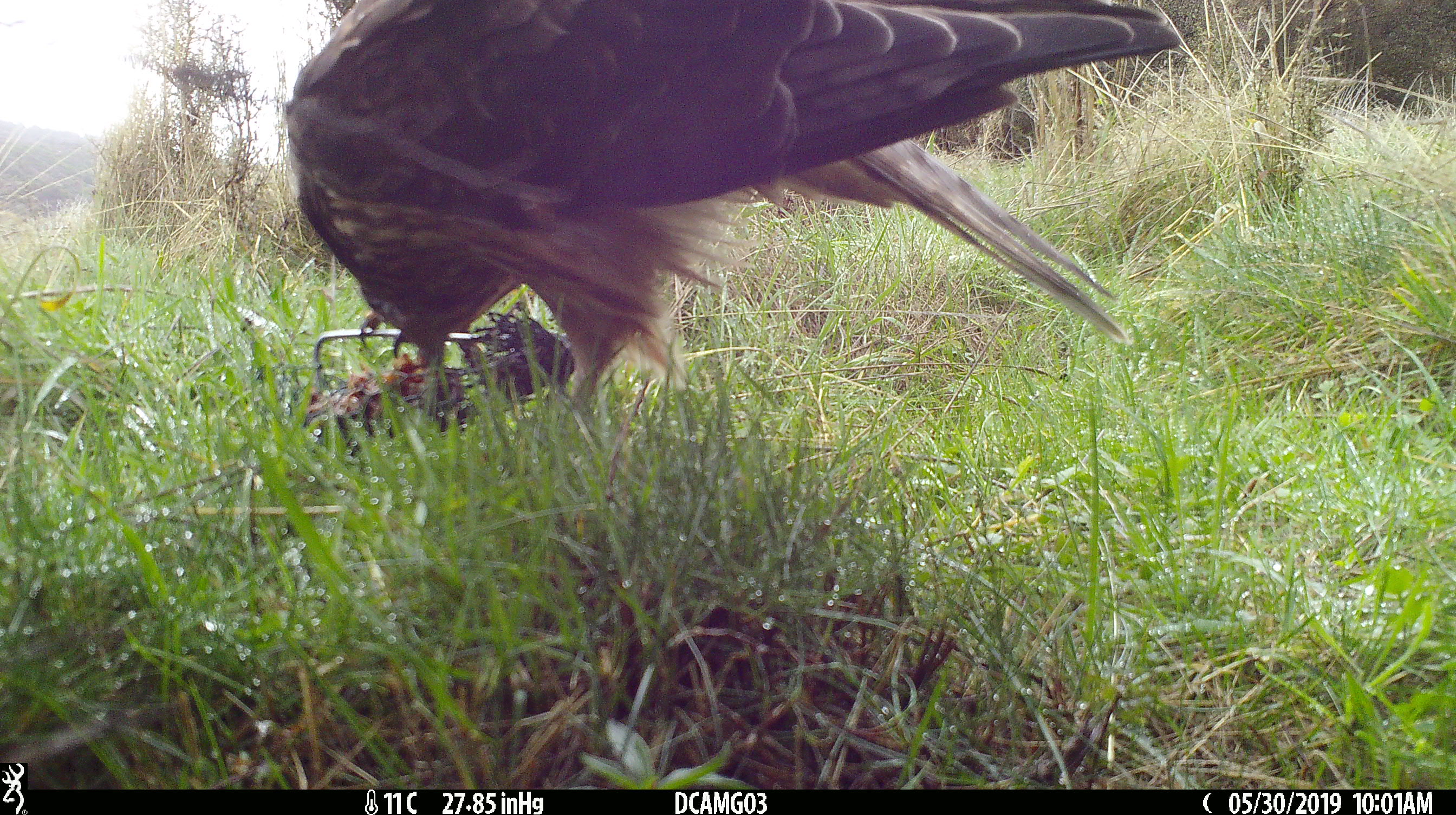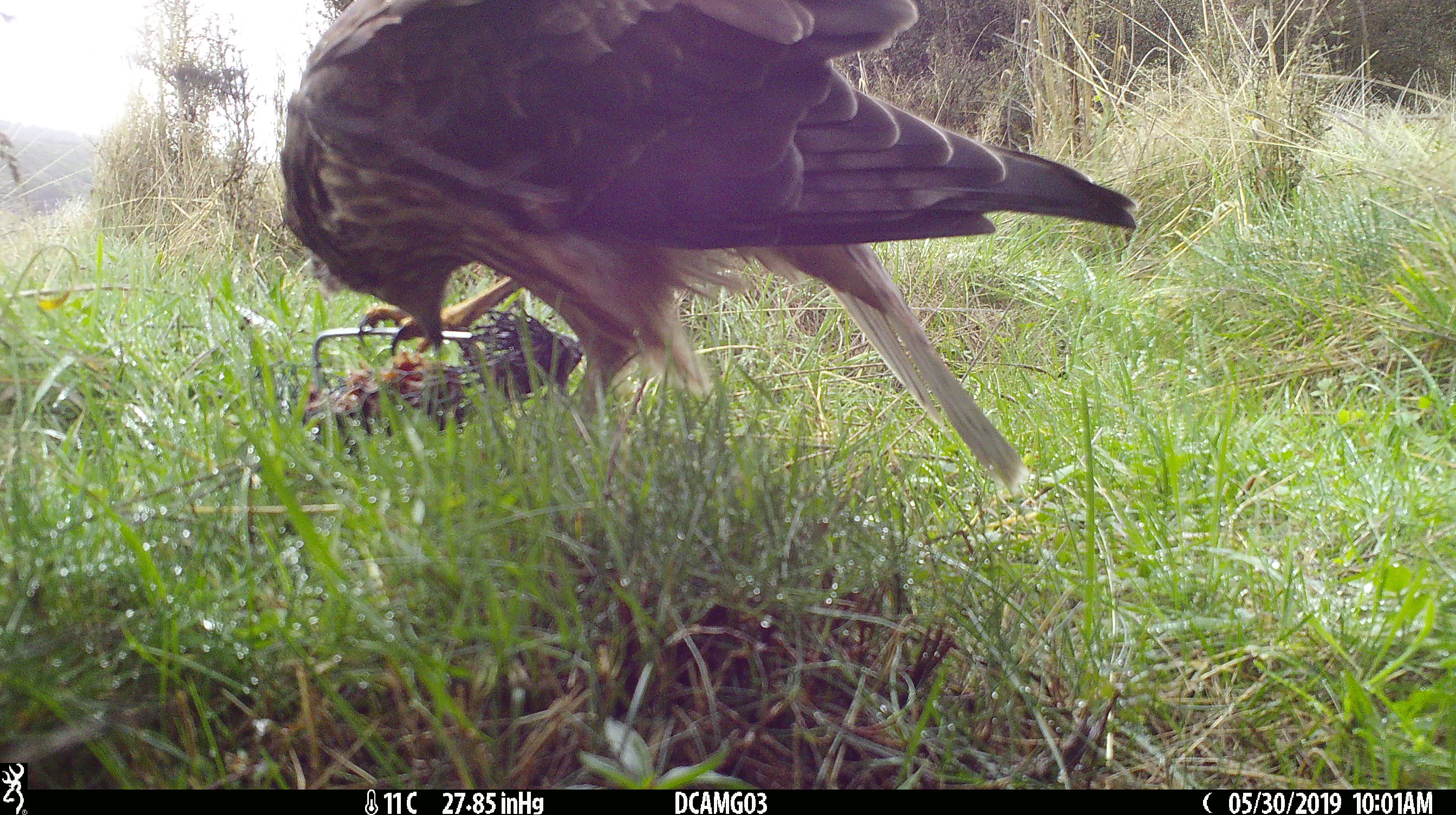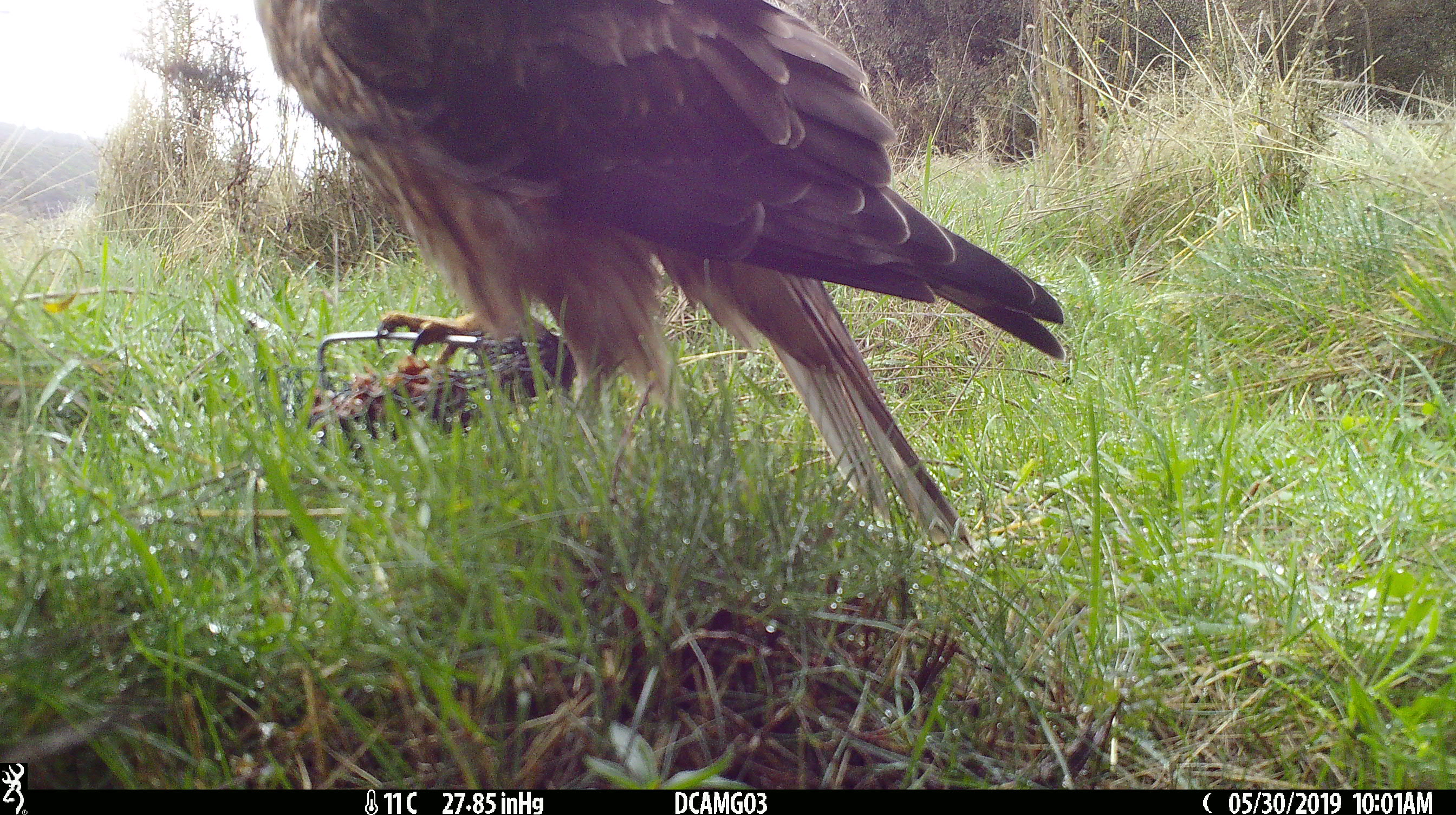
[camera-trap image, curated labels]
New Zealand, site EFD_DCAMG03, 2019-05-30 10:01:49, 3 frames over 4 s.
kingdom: Animalia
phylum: Chordata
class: Aves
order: Accipitriformes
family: Accipitridae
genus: Circus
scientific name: Circus approximans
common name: swamp harrier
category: harrier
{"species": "harrier (swamp harrier) (Circus approximans)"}